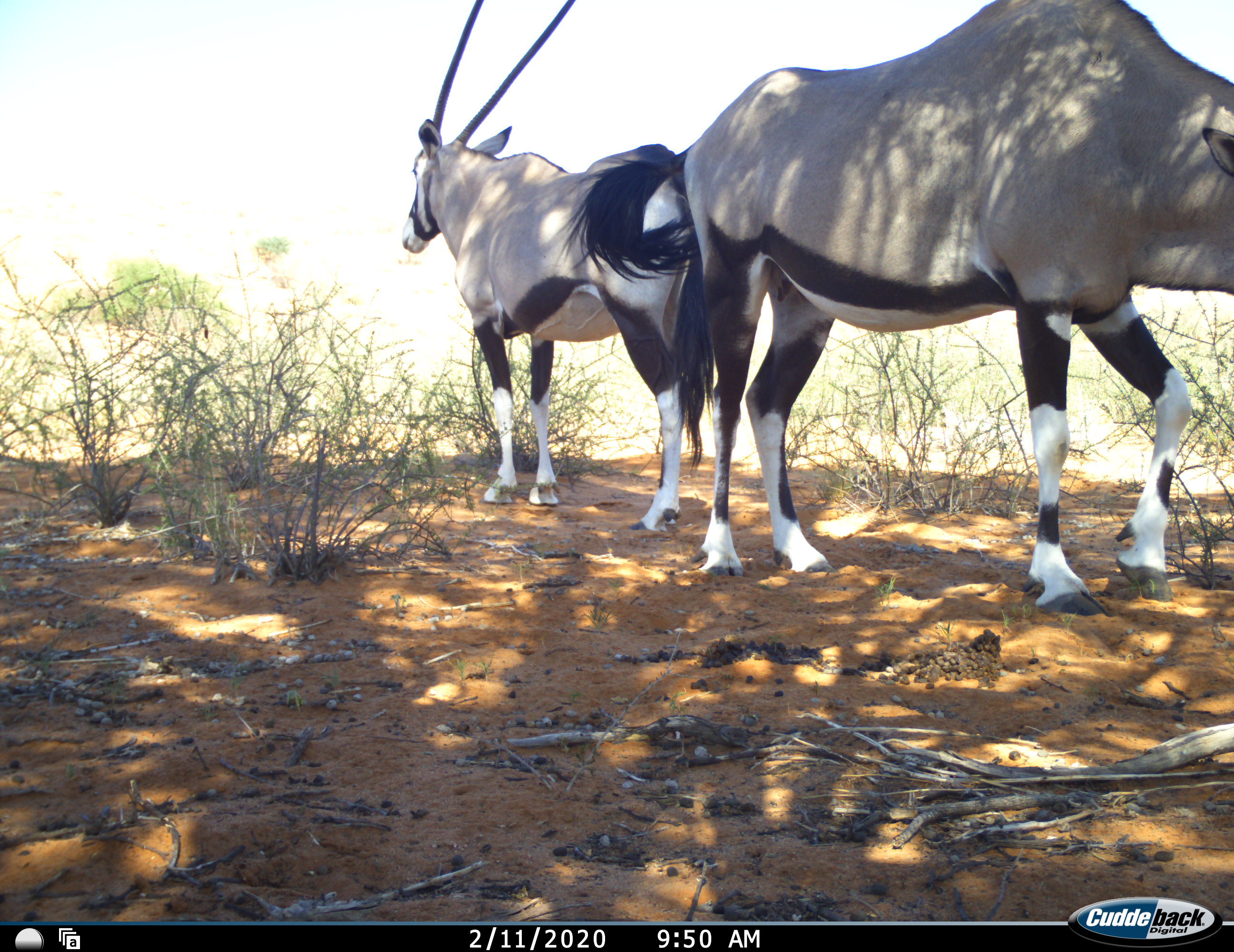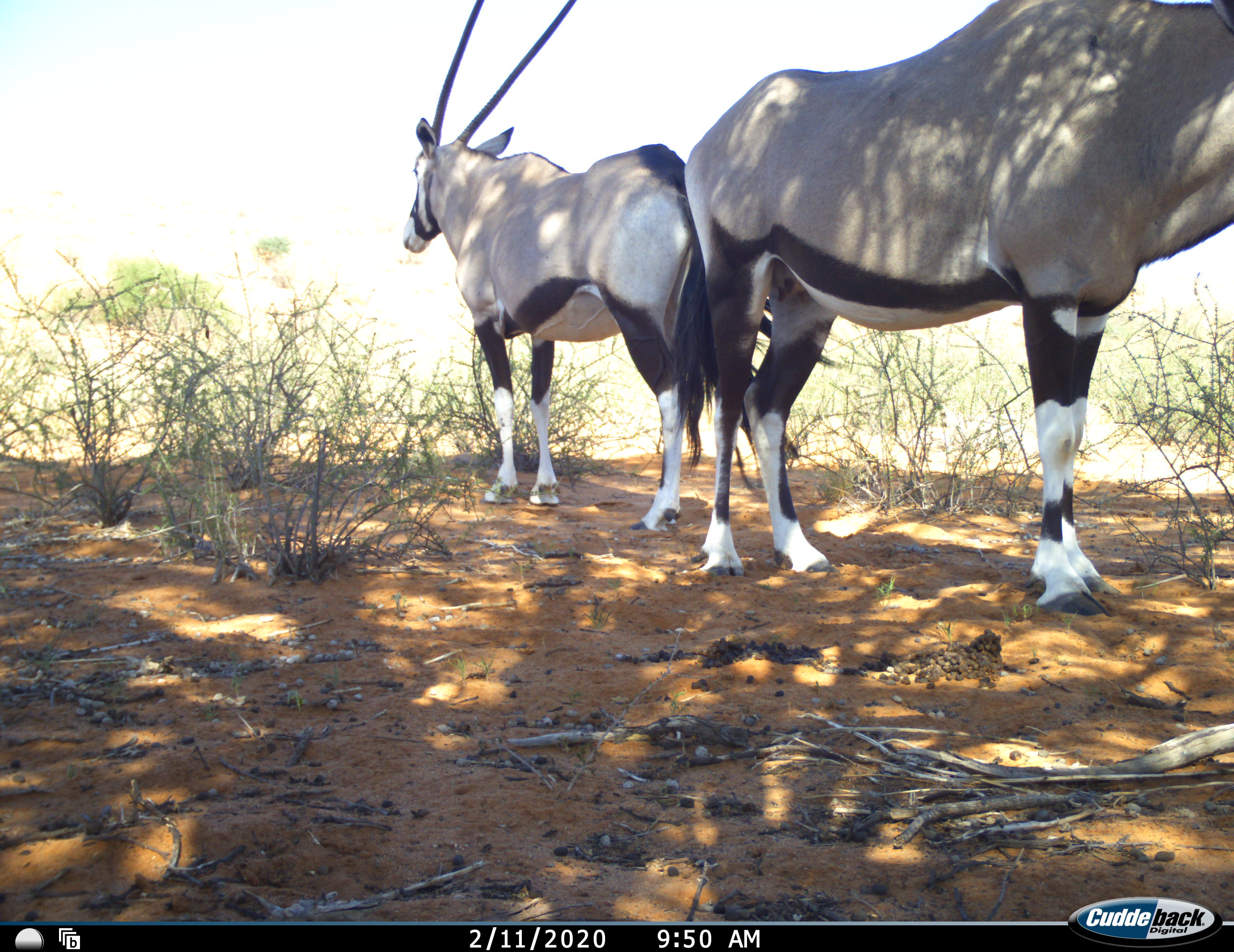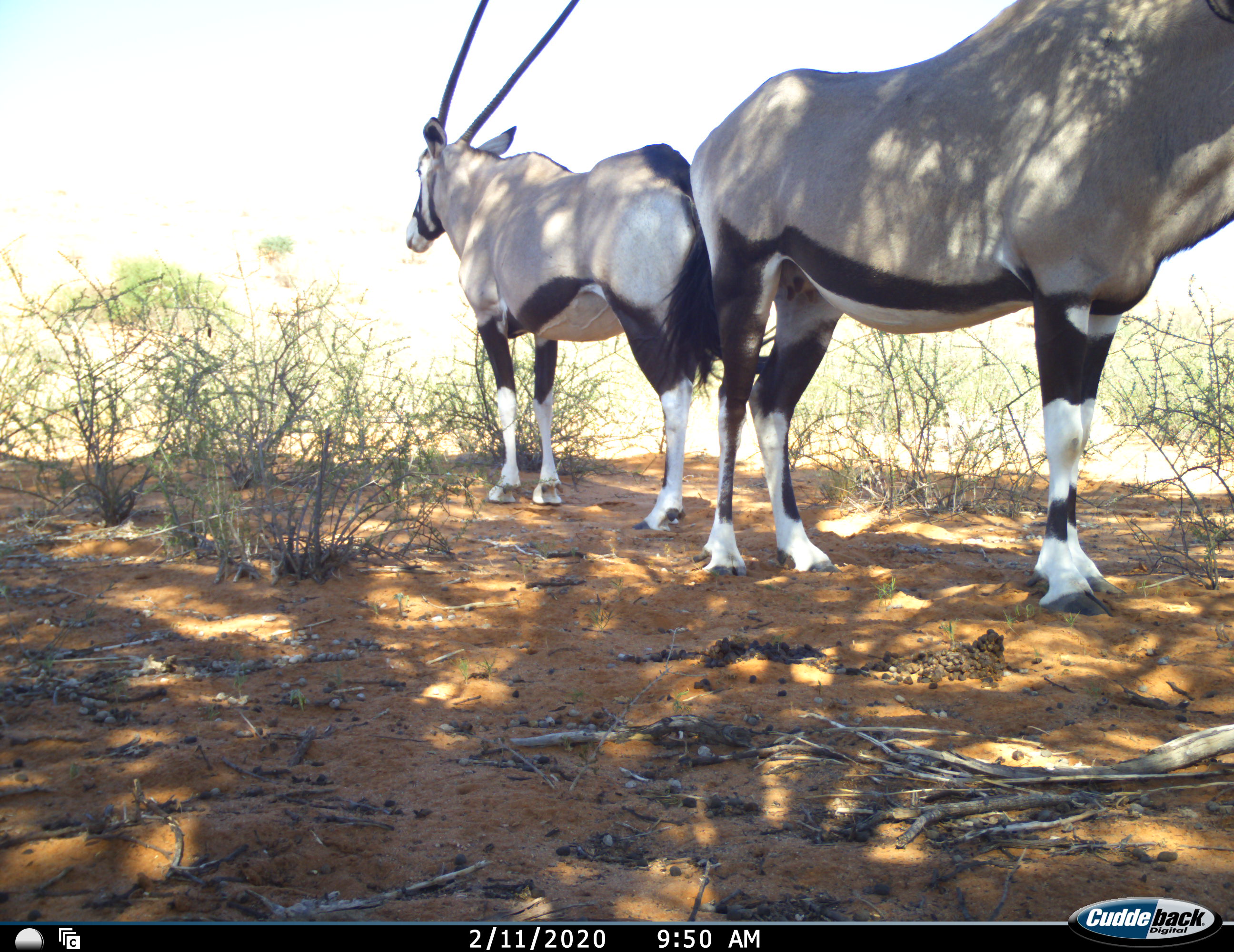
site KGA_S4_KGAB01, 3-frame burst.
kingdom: Animalia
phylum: Chordata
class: Mammalia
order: Artiodactyla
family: Bovidae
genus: Oryx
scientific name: Oryx gazella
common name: gemsbok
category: oryx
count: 2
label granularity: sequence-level